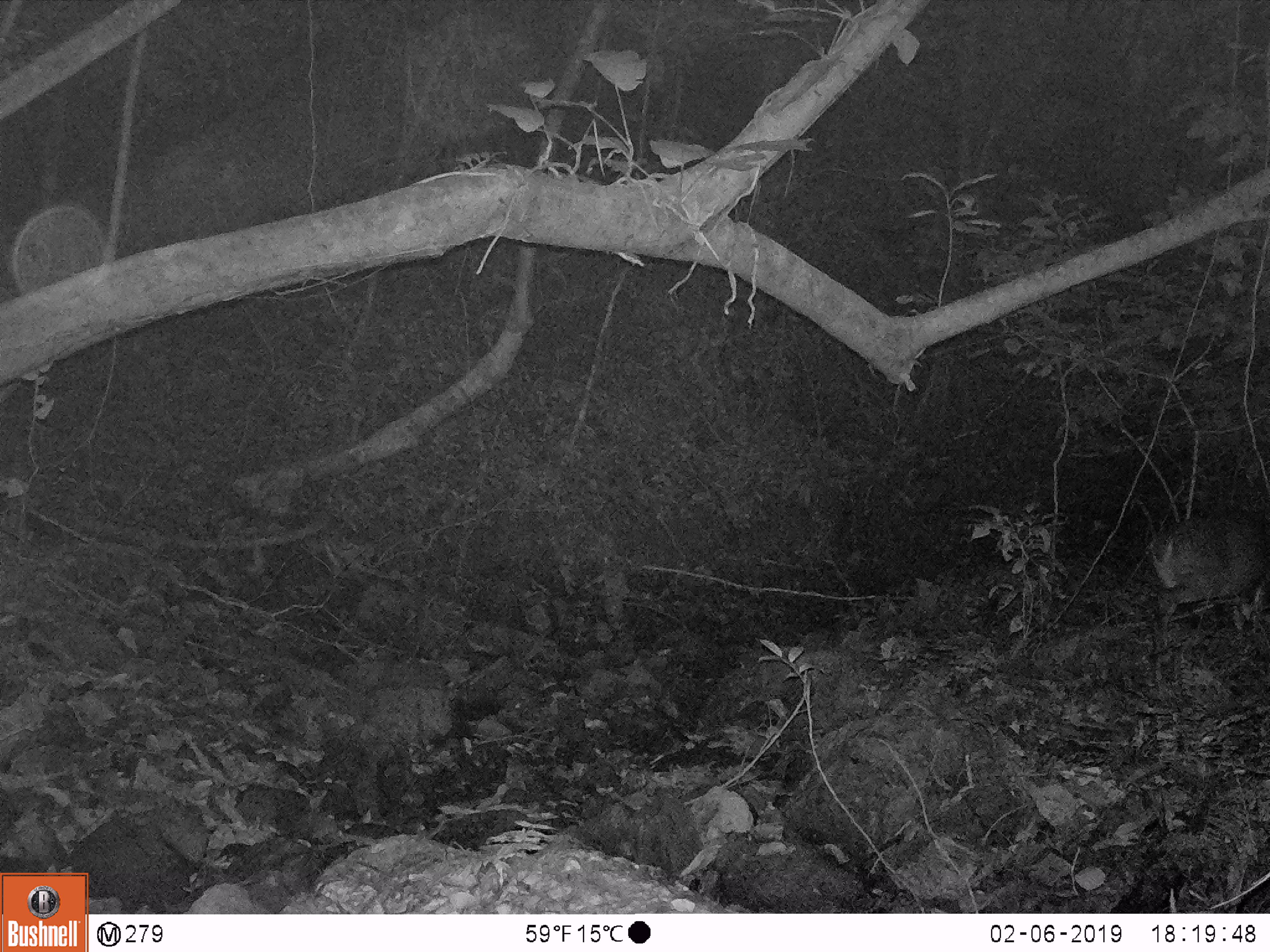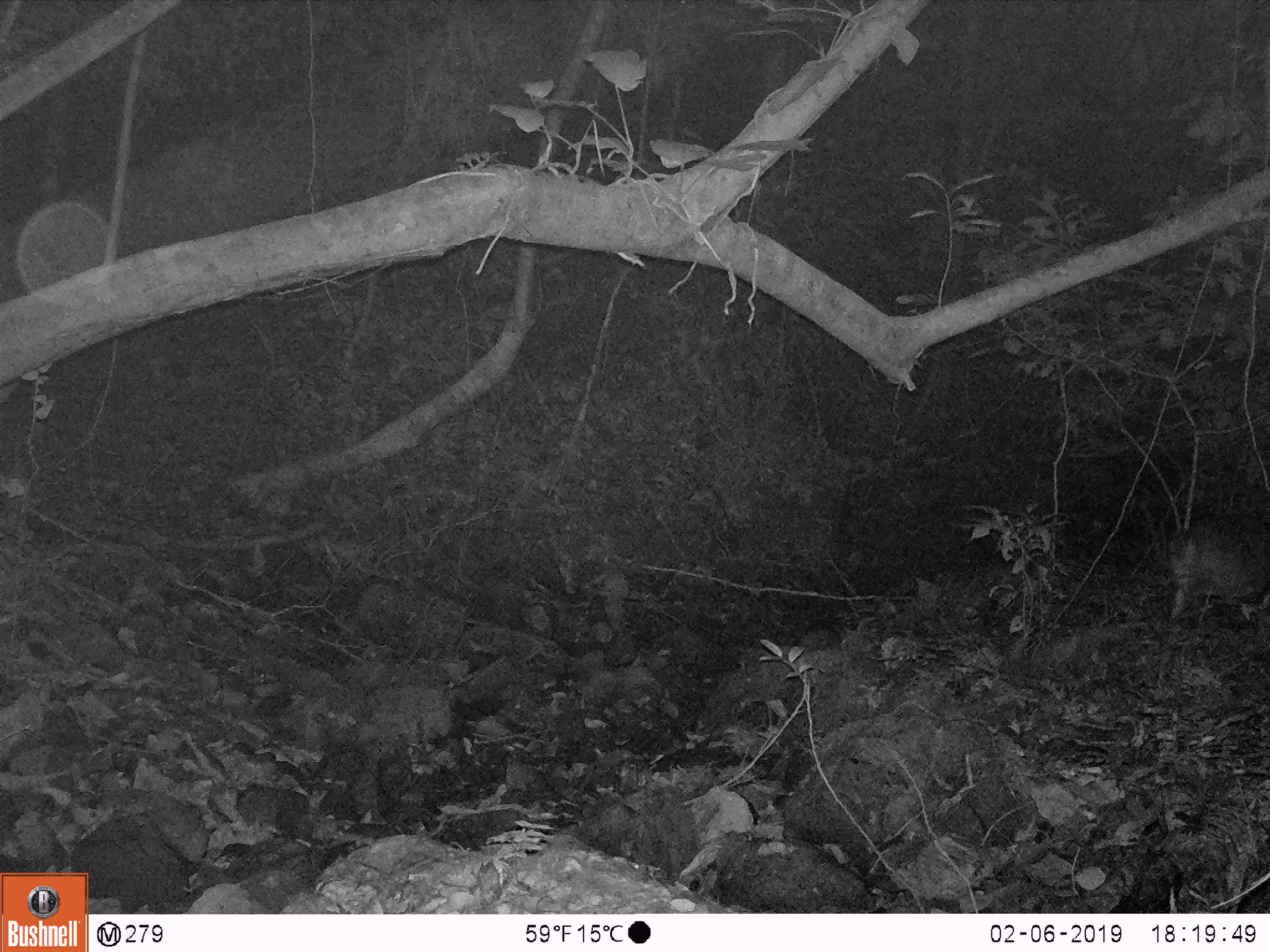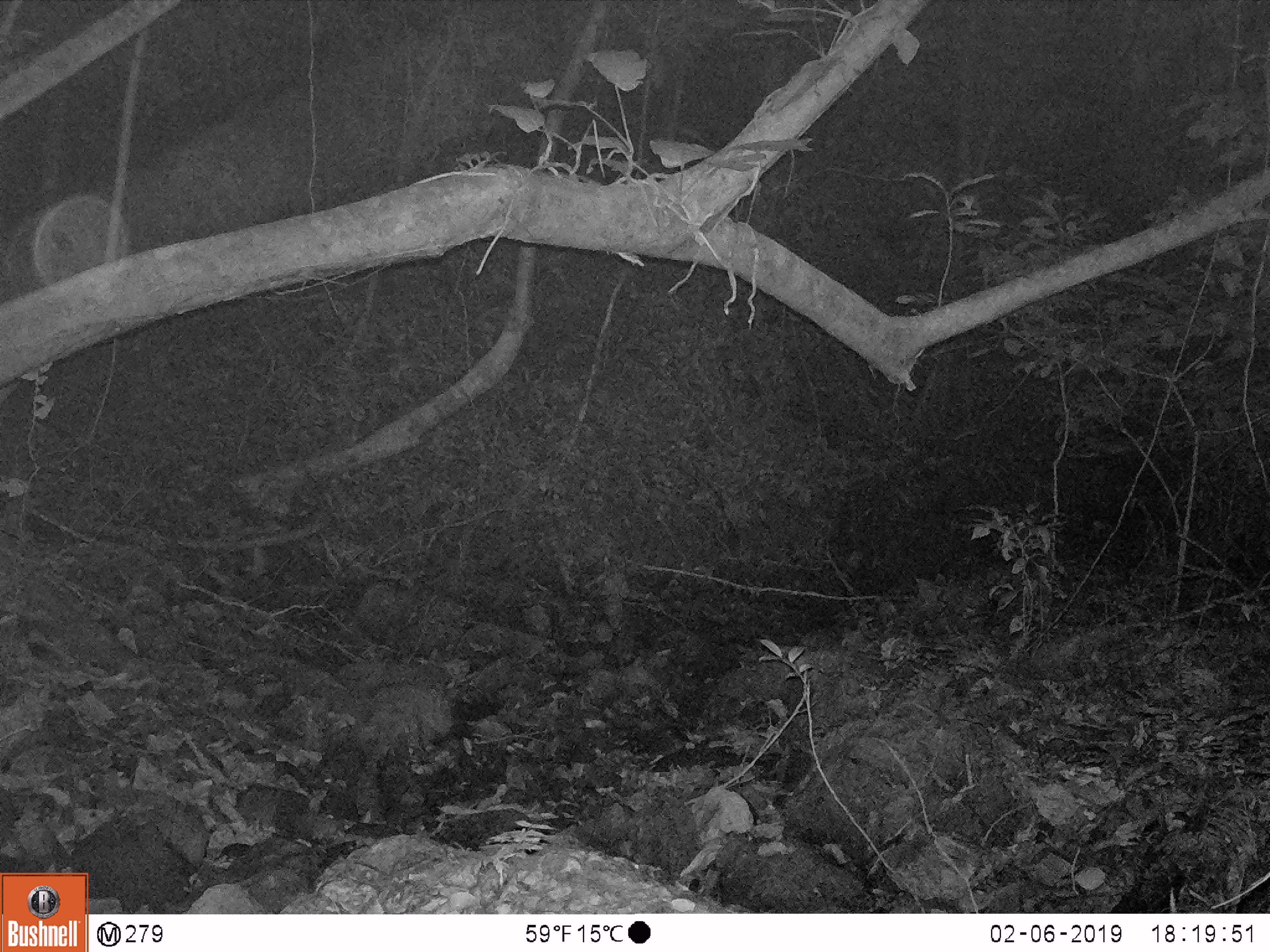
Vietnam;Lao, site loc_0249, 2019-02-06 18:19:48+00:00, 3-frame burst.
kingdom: Animalia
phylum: Chordata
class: Mammalia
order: Artiodactyla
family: Cervidae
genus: Muntiacus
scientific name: Muntiacus vuquangensis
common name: large-antlered muntjac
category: large antlered muntjac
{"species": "large antlered muntjac (large-antlered muntjac) (Muntiacus vuquangensis)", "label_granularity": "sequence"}